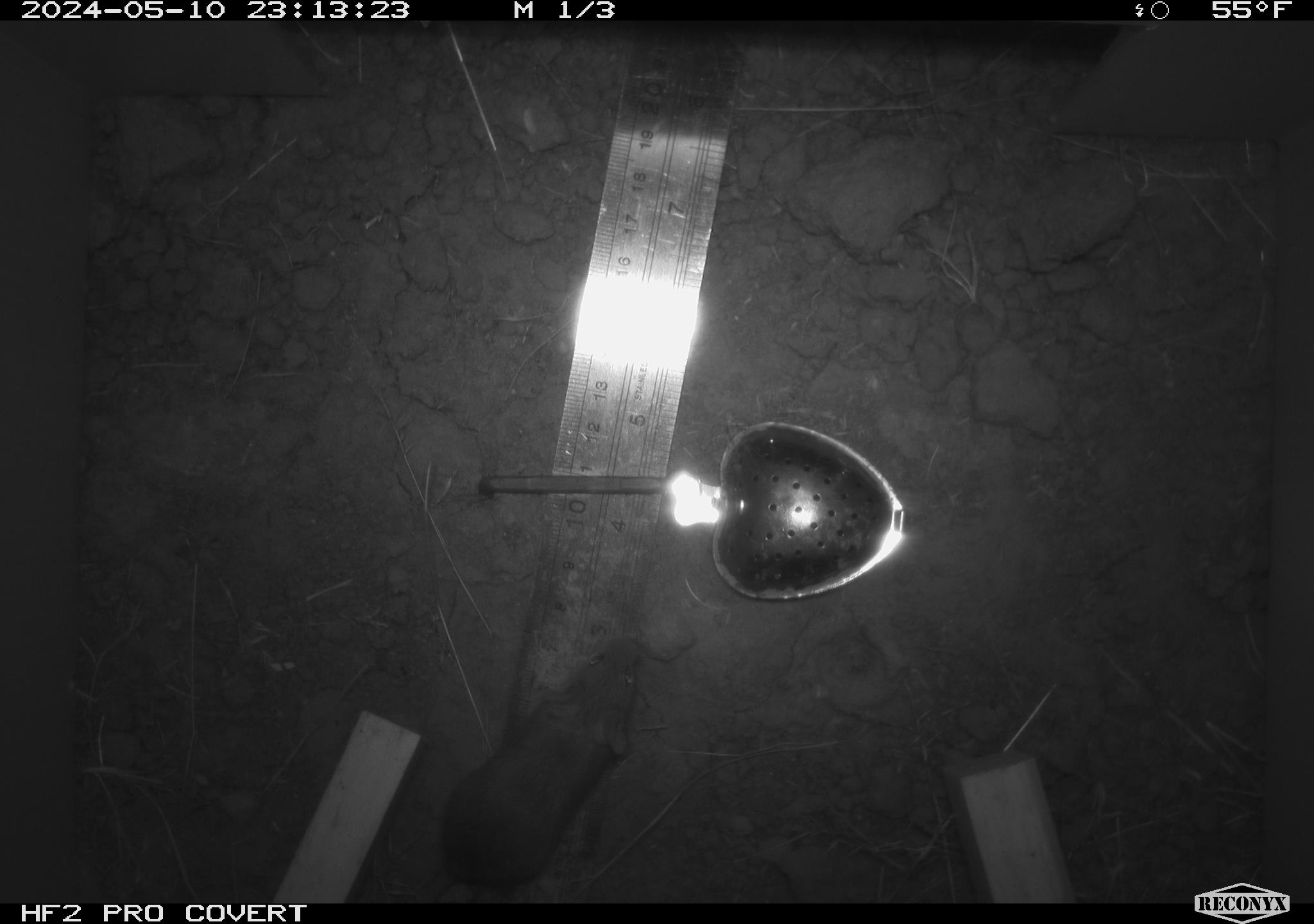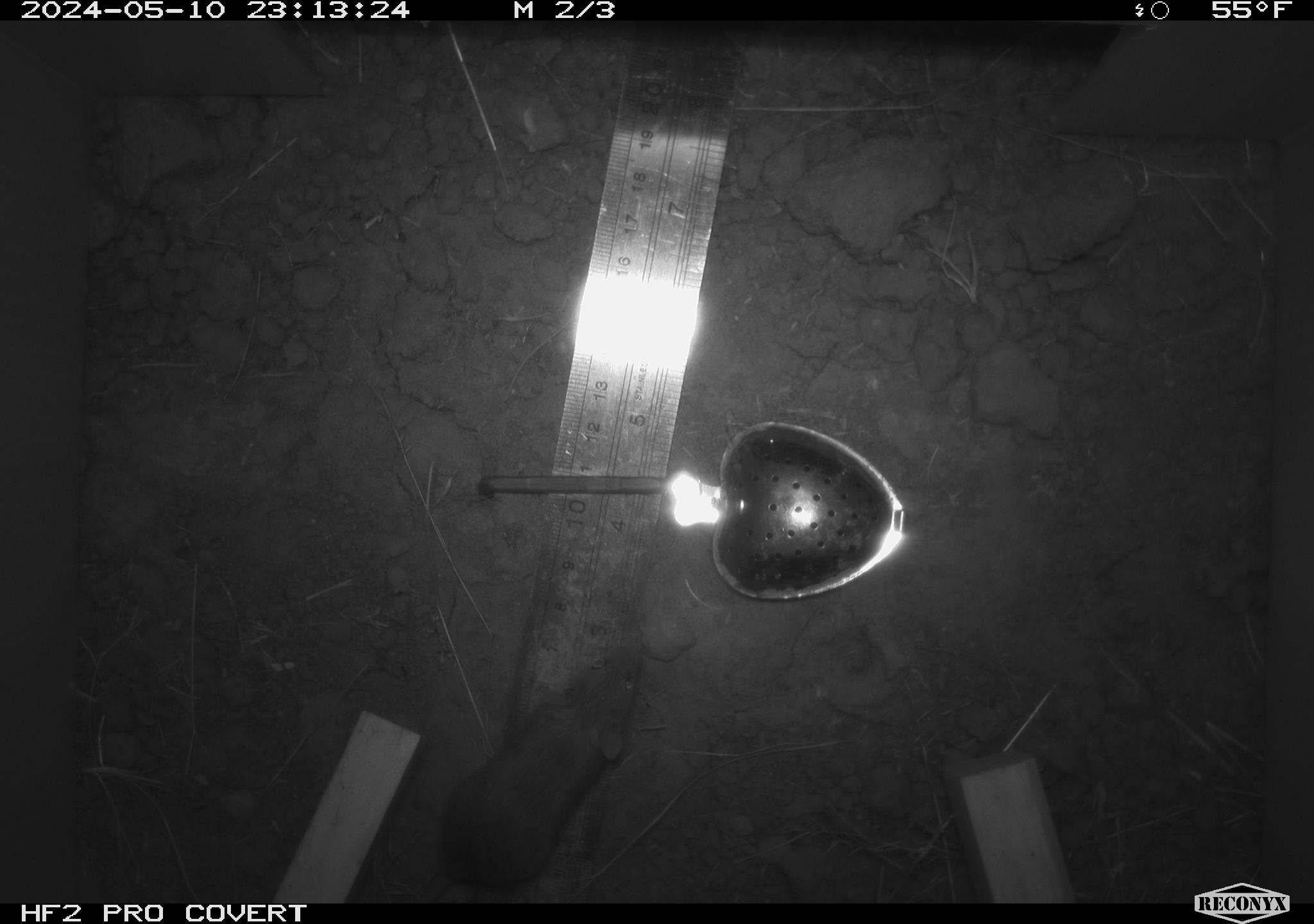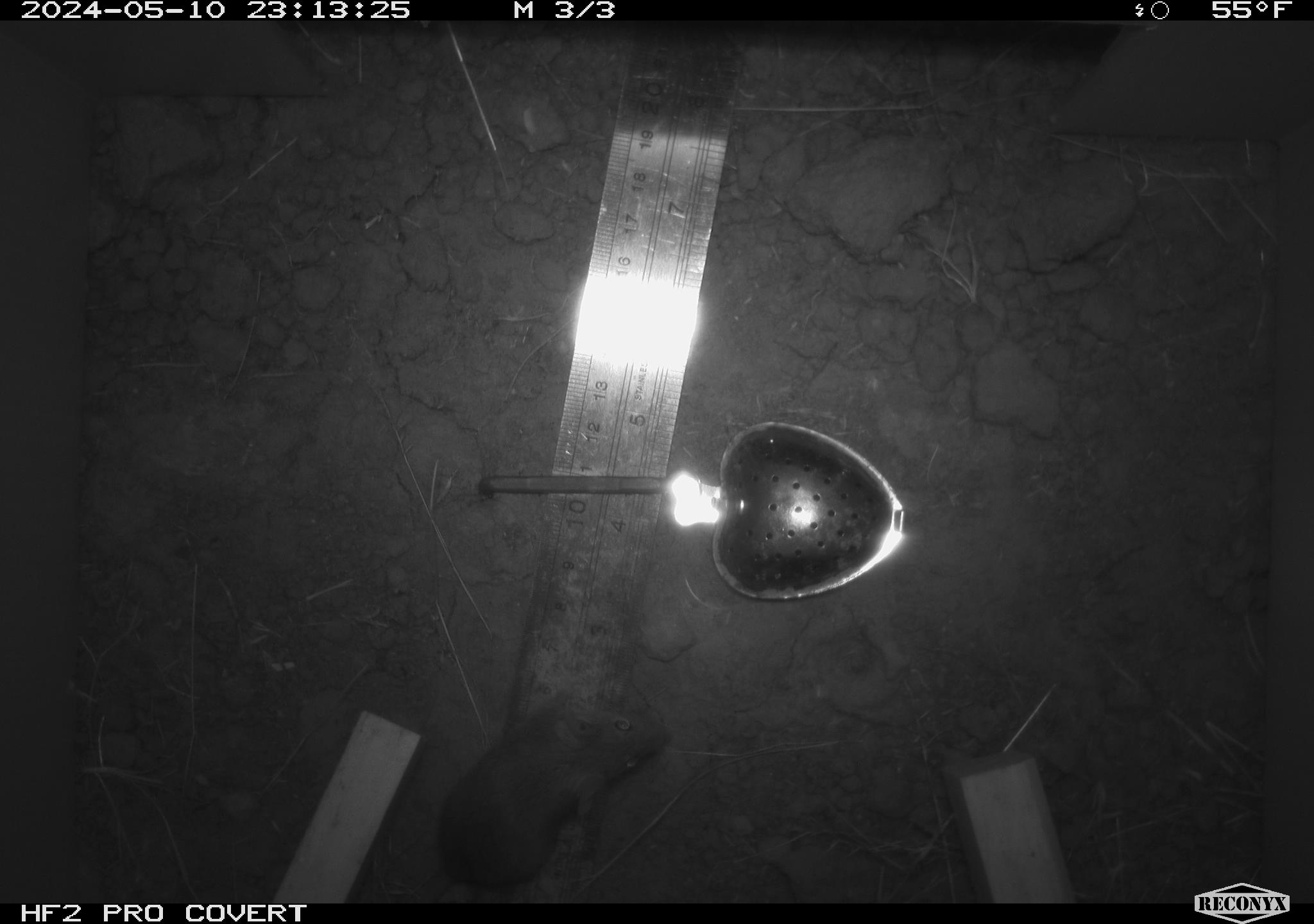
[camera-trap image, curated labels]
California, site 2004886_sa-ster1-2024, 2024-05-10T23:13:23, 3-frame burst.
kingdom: Animalia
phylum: Chordata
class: Mammalia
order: Rodentia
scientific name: Rodentia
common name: mouse species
Mouse species (Rodentia).